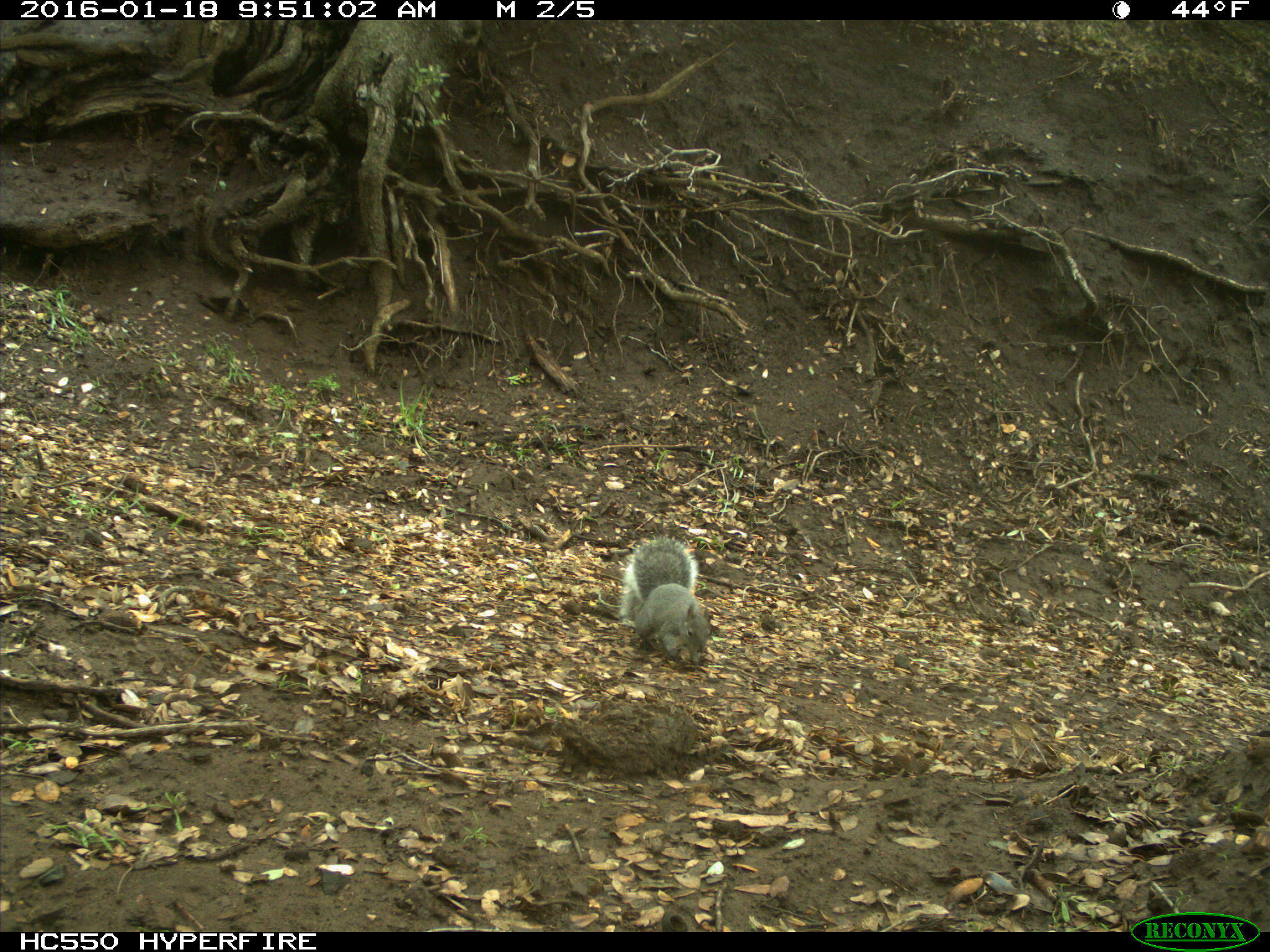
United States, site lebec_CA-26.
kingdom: Animalia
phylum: Chordata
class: Mammalia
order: Rodentia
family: Sciuridae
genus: Sciurus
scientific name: Sciurus carolinensis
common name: eastern gray squirrel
Sciurus carolinensis (eastern gray squirrel).